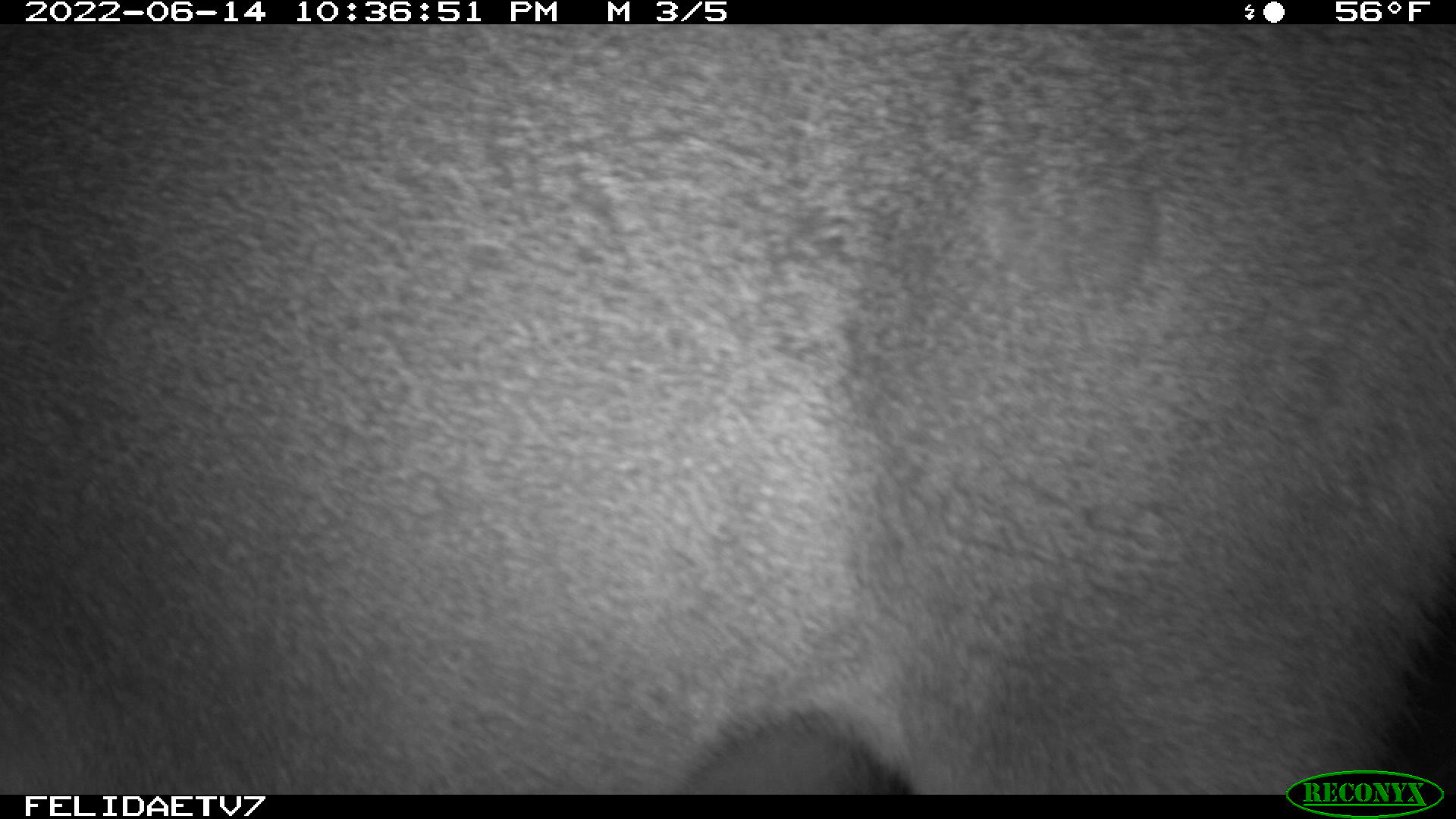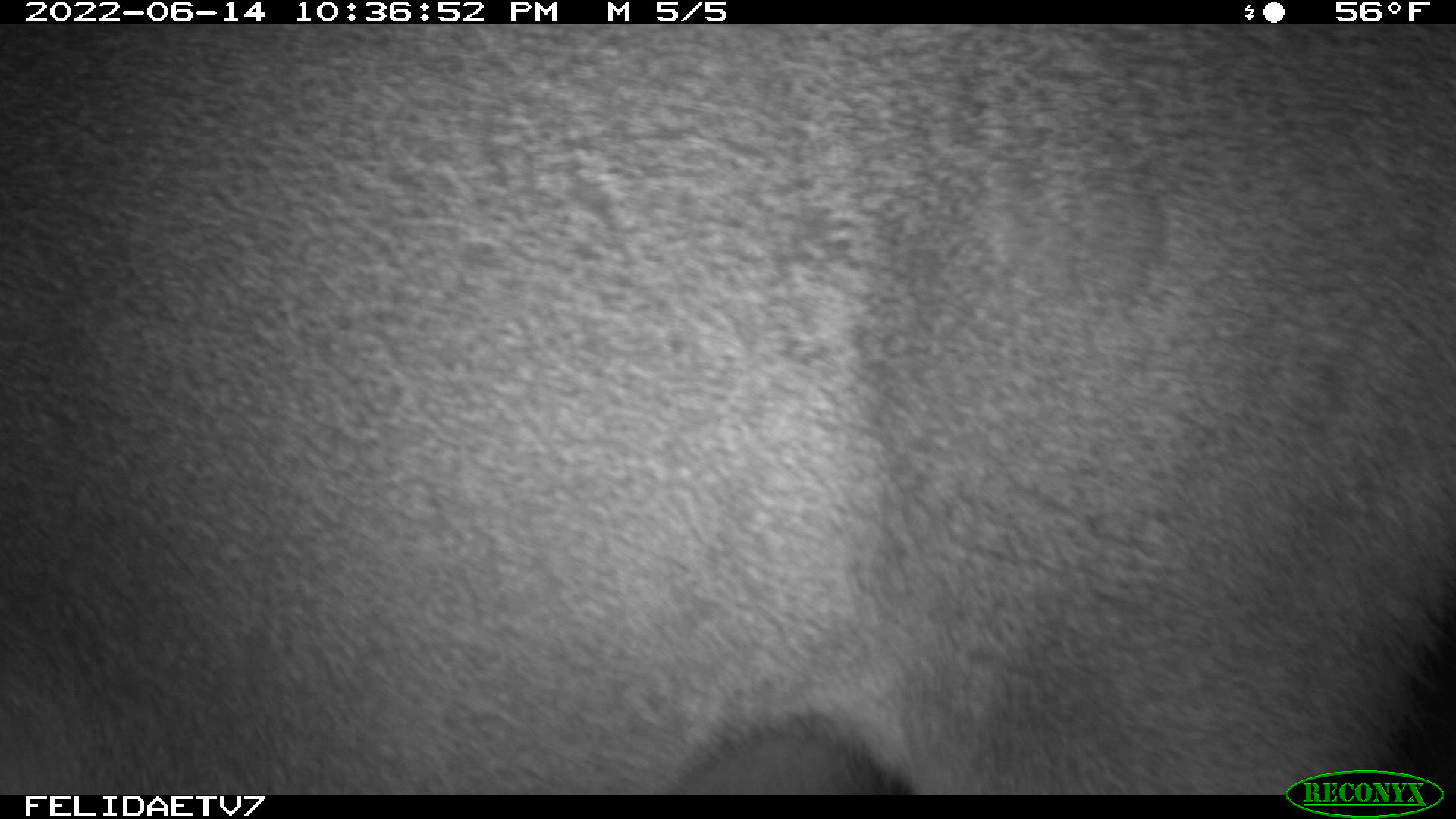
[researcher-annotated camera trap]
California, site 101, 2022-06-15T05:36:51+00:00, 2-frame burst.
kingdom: Animalia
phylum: Chordata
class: Mammalia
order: Artiodactyla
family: Cervidae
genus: Odocoileus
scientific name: Odocoileus hemionus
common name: mule deer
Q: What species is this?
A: Mule deer (Odocoileus hemionus).